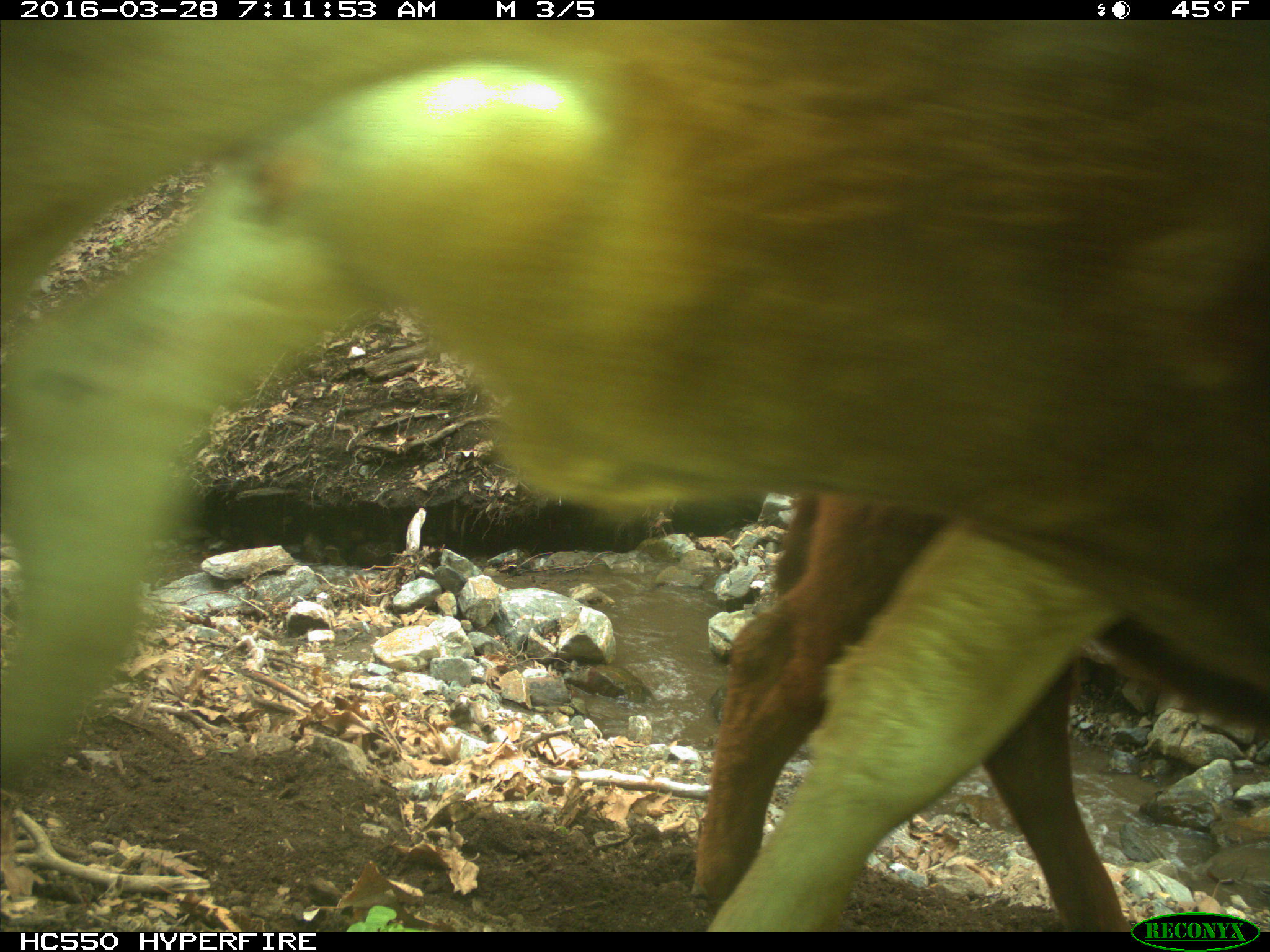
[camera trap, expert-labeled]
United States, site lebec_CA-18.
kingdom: Animalia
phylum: Chordata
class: Mammalia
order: Artiodactyla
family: Bovidae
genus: Bos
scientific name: Bos taurus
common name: domestic cow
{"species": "Bos taurus (domestic cow)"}